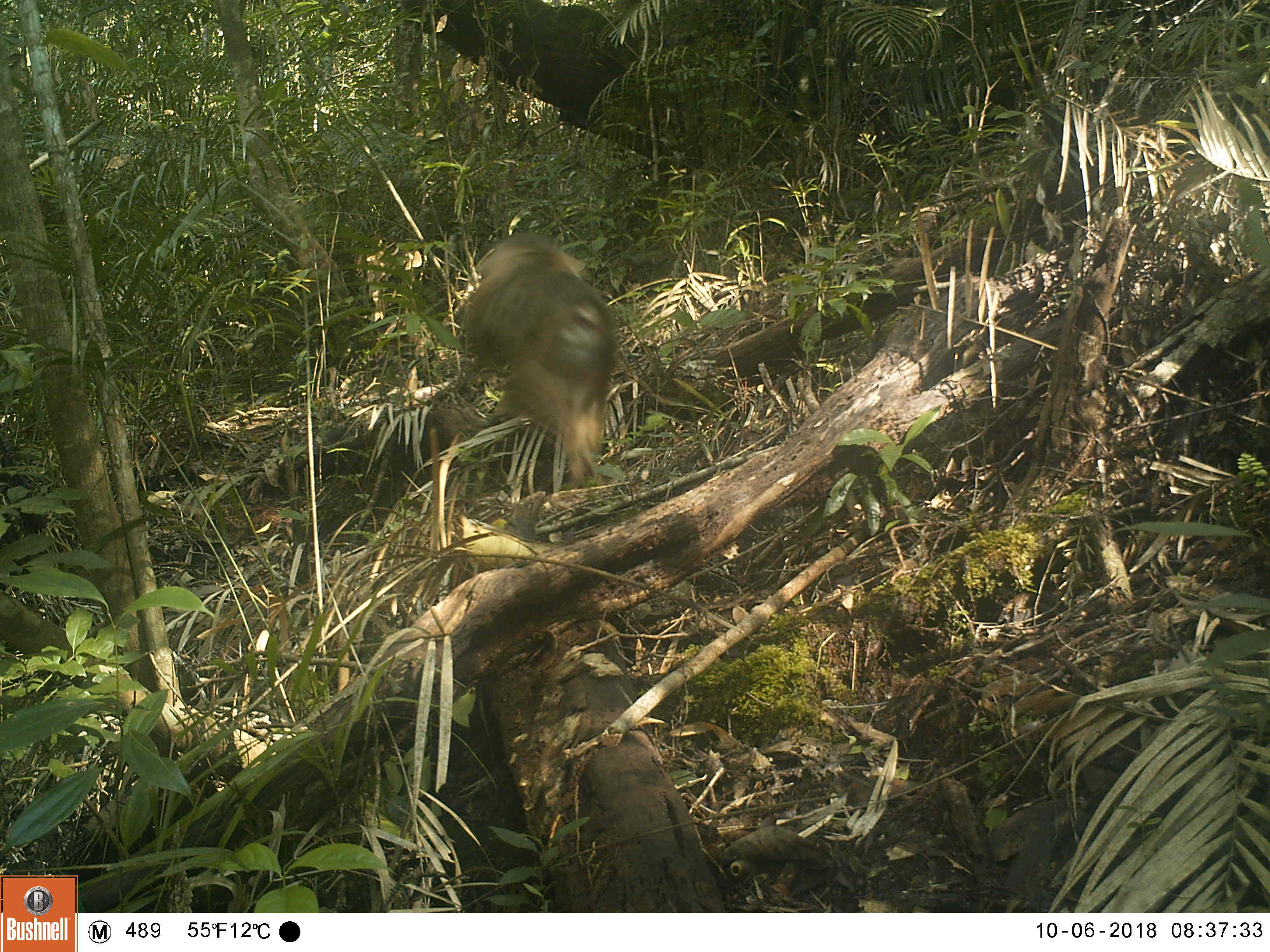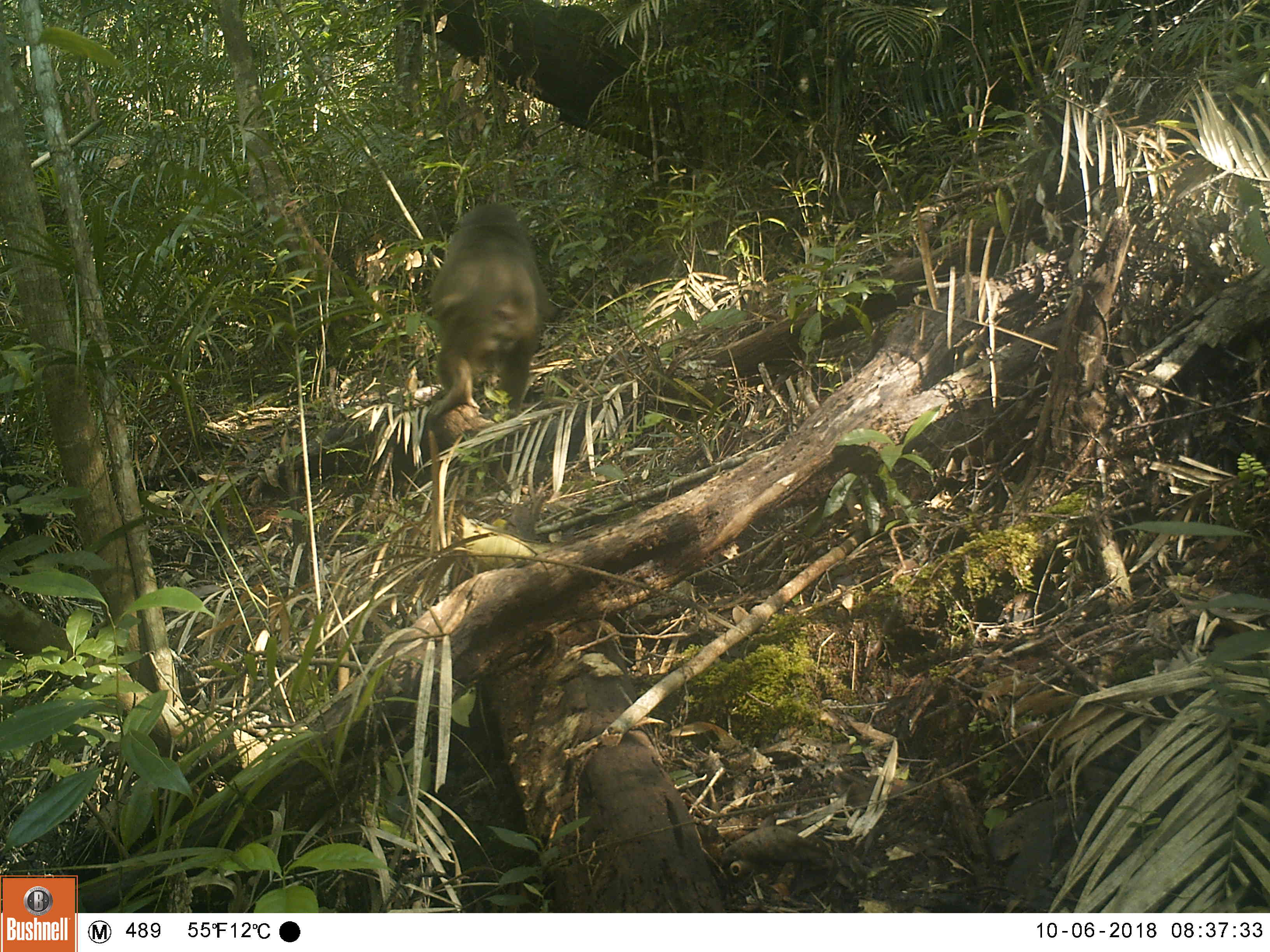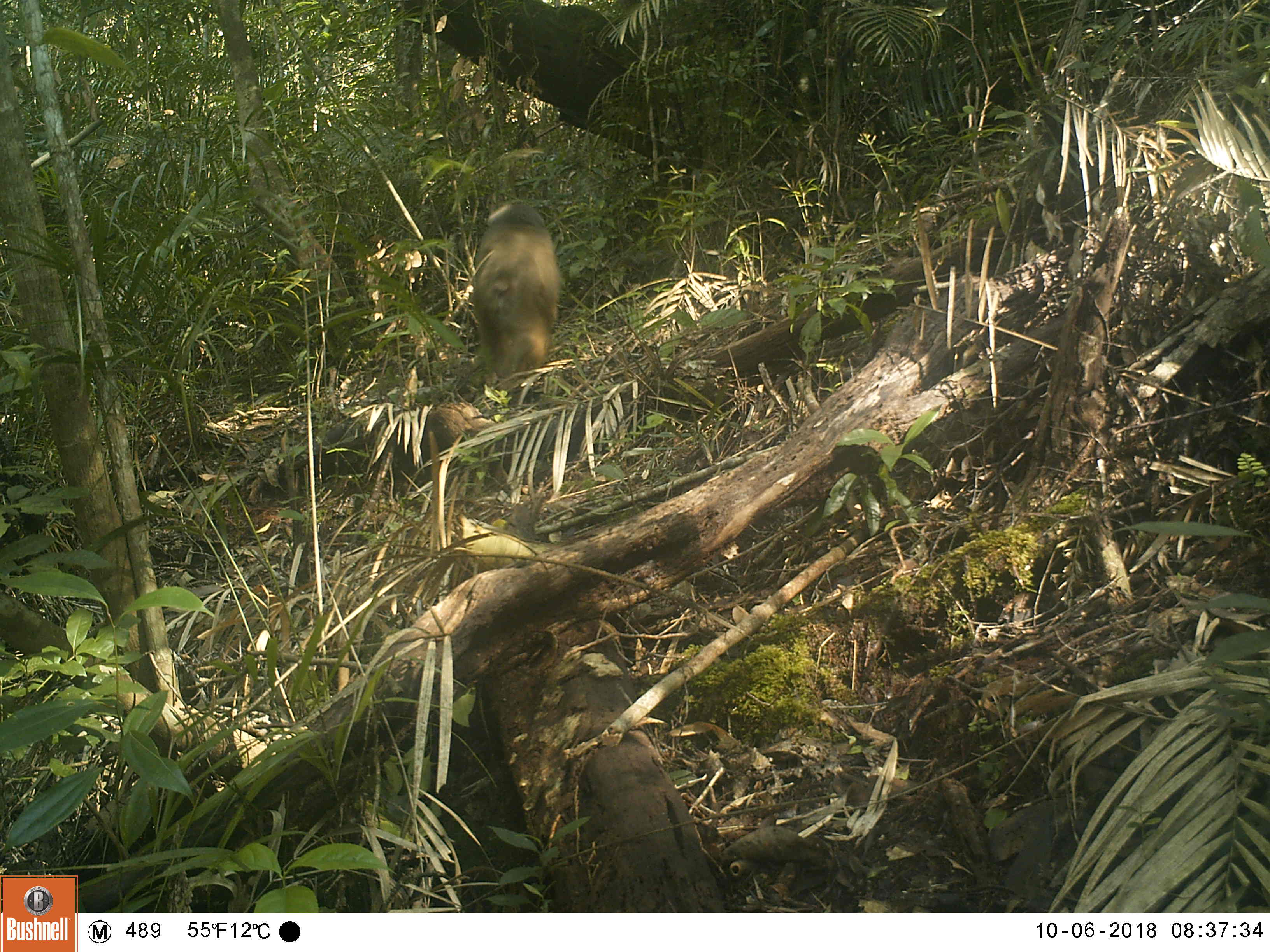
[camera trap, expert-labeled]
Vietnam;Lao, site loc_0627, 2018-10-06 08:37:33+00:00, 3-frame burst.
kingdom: Animalia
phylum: Chordata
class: Mammalia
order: Primates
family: Cercopithecidae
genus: Macaca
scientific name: Macaca arctoides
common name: stump-tailed macaque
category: stump tailed macaque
Stump tailed macaque (stump-tailed macaque) (Macaca arctoides). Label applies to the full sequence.